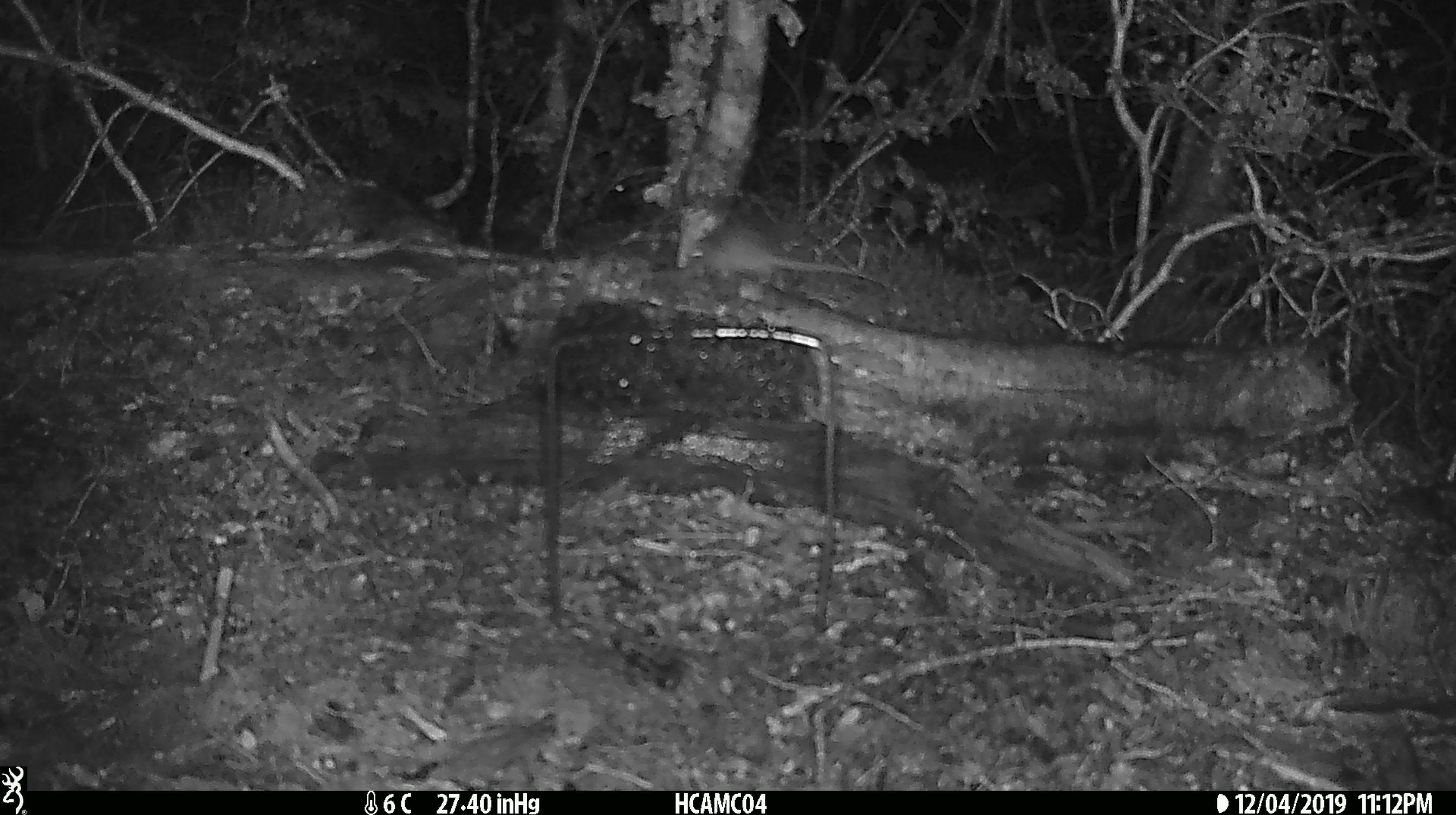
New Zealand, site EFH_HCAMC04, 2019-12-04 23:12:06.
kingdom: Animalia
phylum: Chordata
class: Mammalia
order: Rodentia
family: Muridae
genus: Mus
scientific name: Mus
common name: mouse